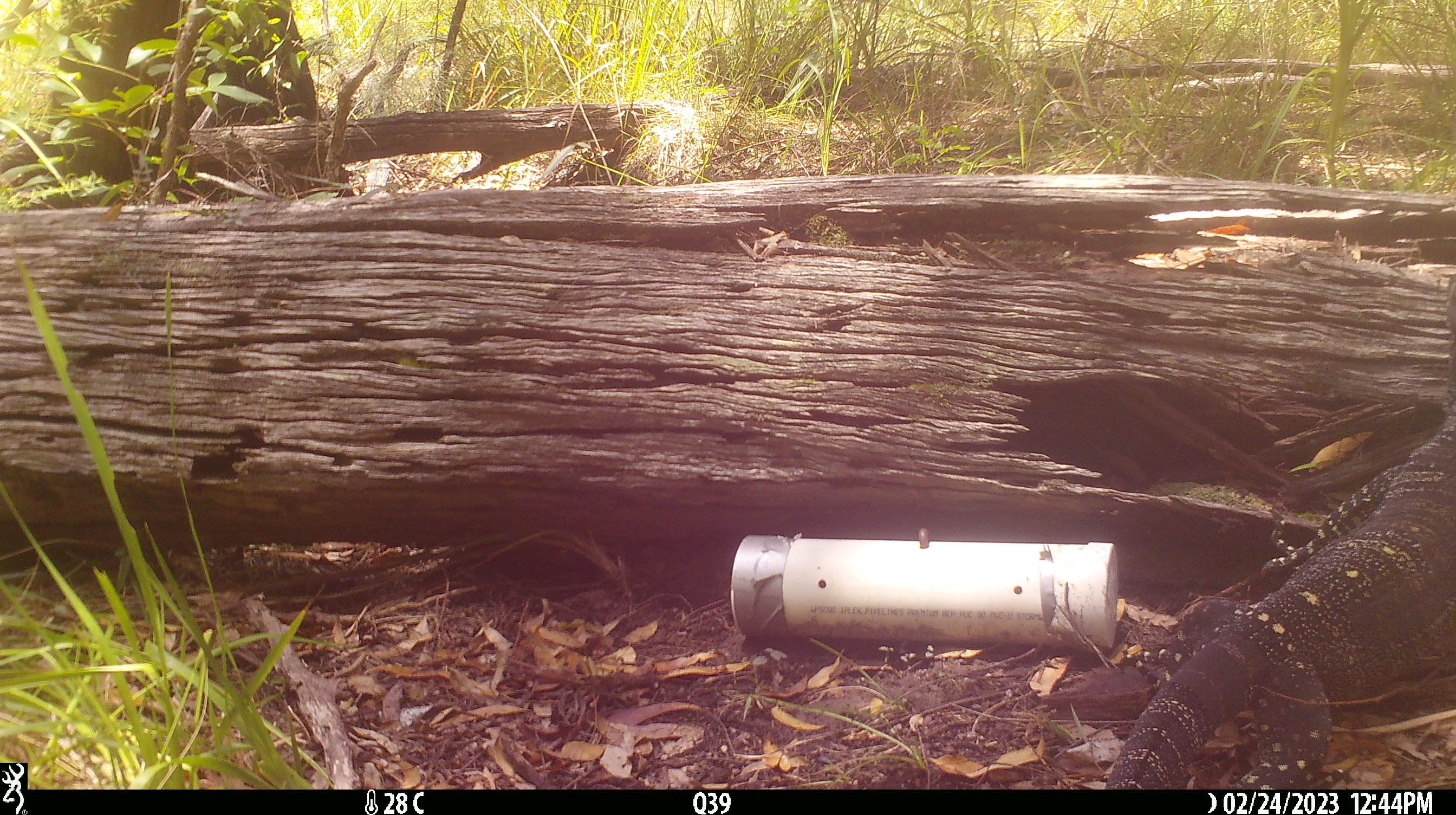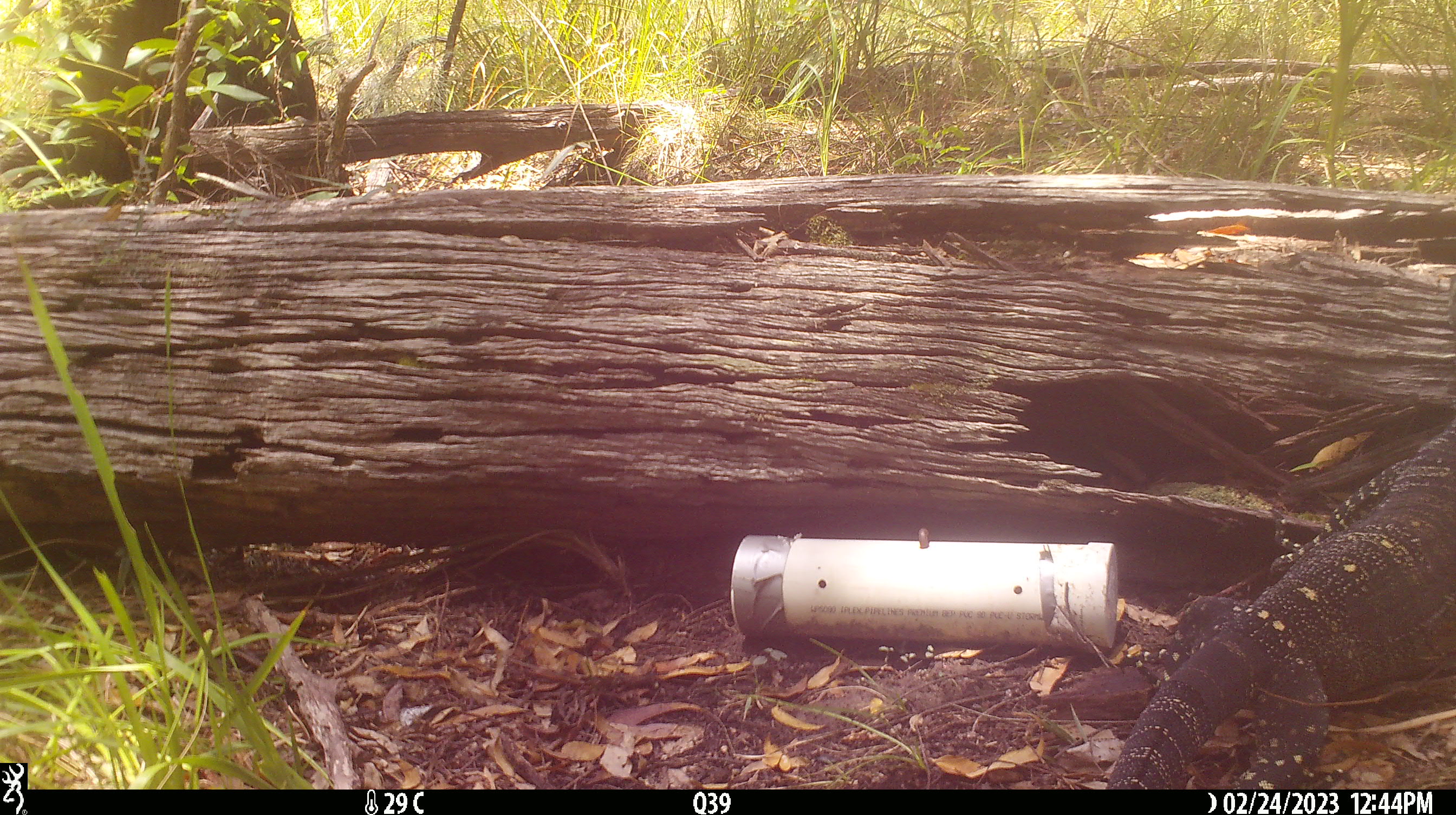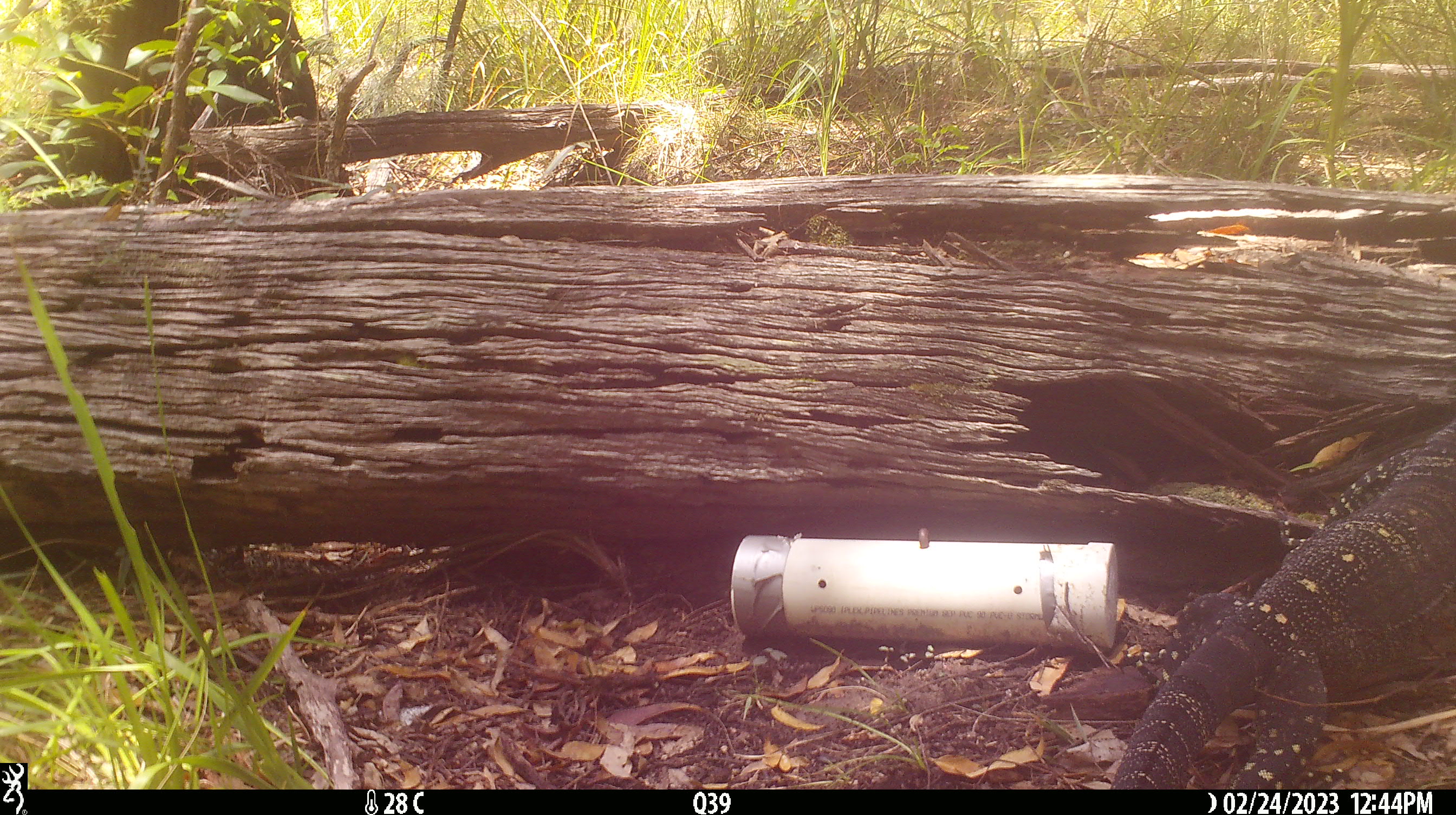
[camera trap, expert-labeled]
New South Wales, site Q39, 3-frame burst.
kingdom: Animalia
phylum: Chordata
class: Reptilia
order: Squamata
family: Varanidae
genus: Varanus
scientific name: Varanus varius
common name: lace monitor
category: goanna